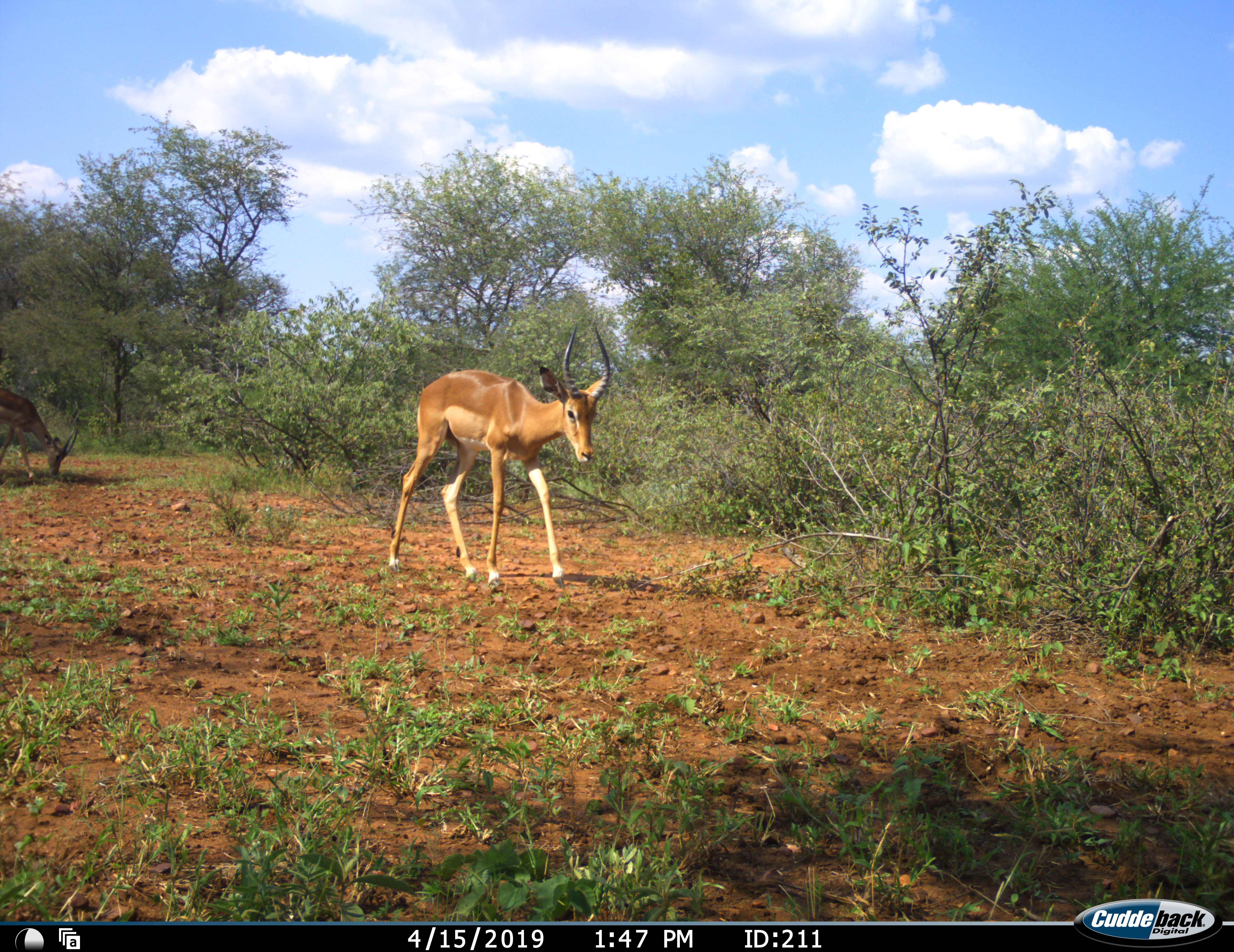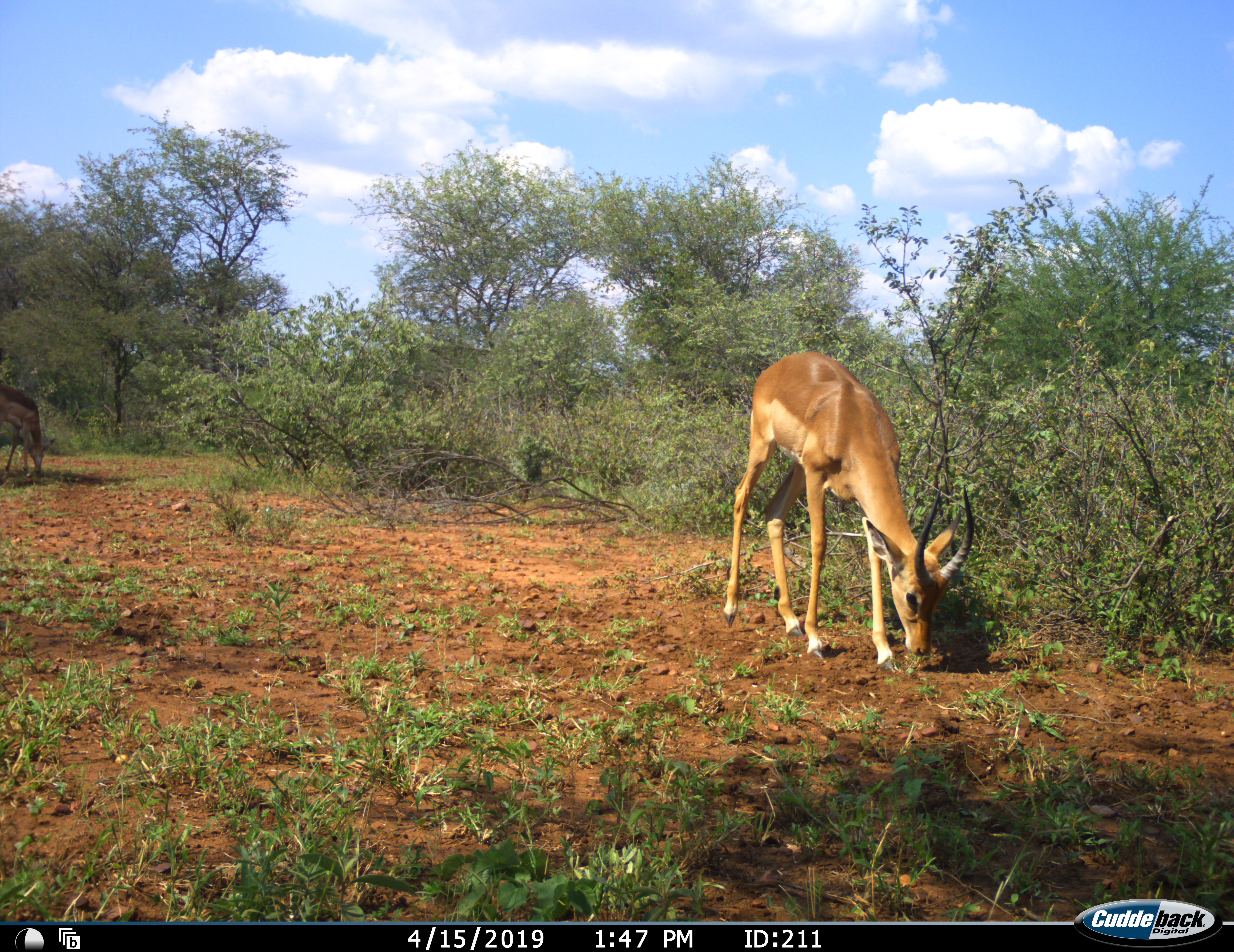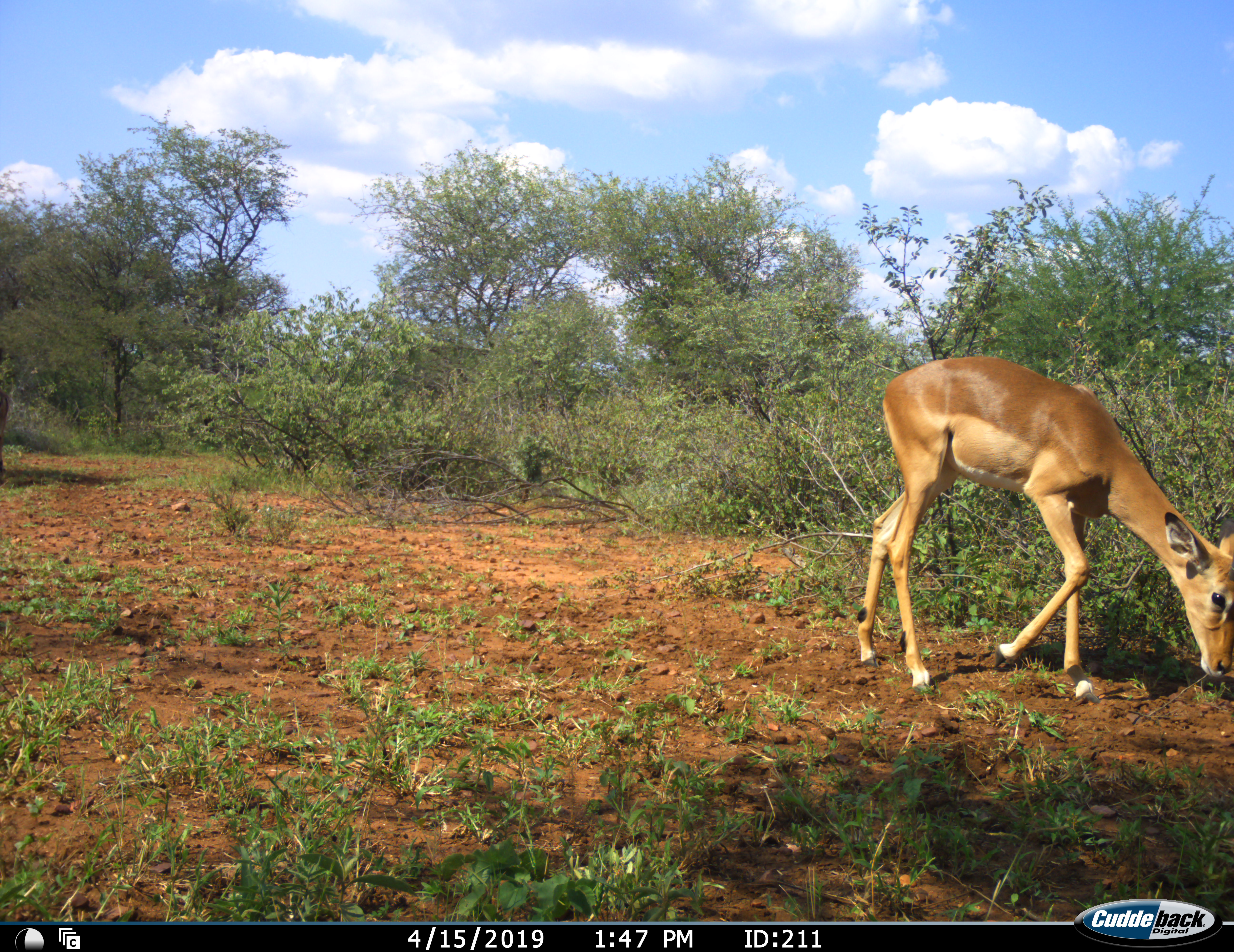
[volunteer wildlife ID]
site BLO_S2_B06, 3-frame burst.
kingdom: Animalia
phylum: Chordata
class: Mammalia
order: Artiodactyla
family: Bovidae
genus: Aepyceros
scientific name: Aepyceros melampus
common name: impala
Impala (Aepyceros melampus), count 2. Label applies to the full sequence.